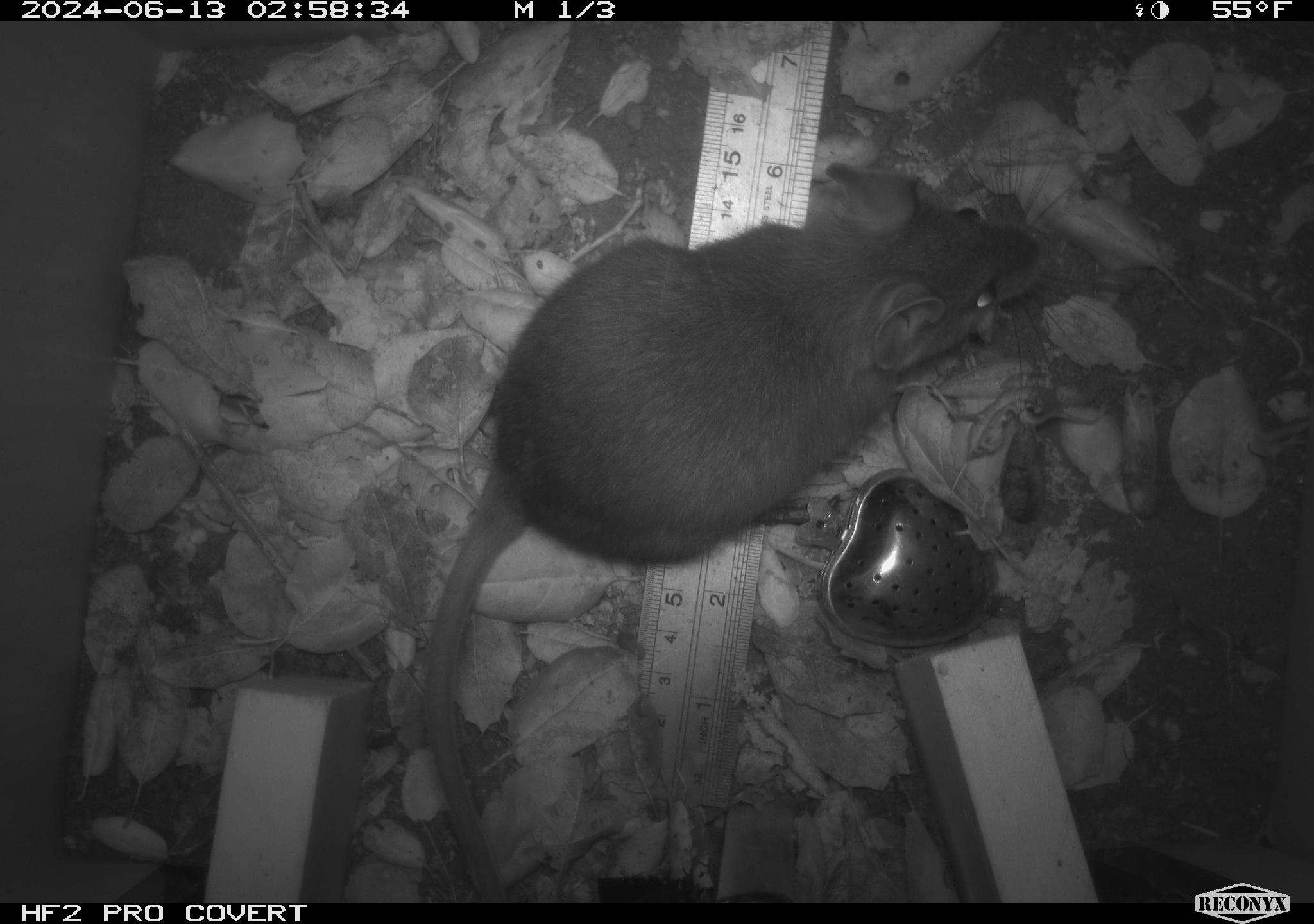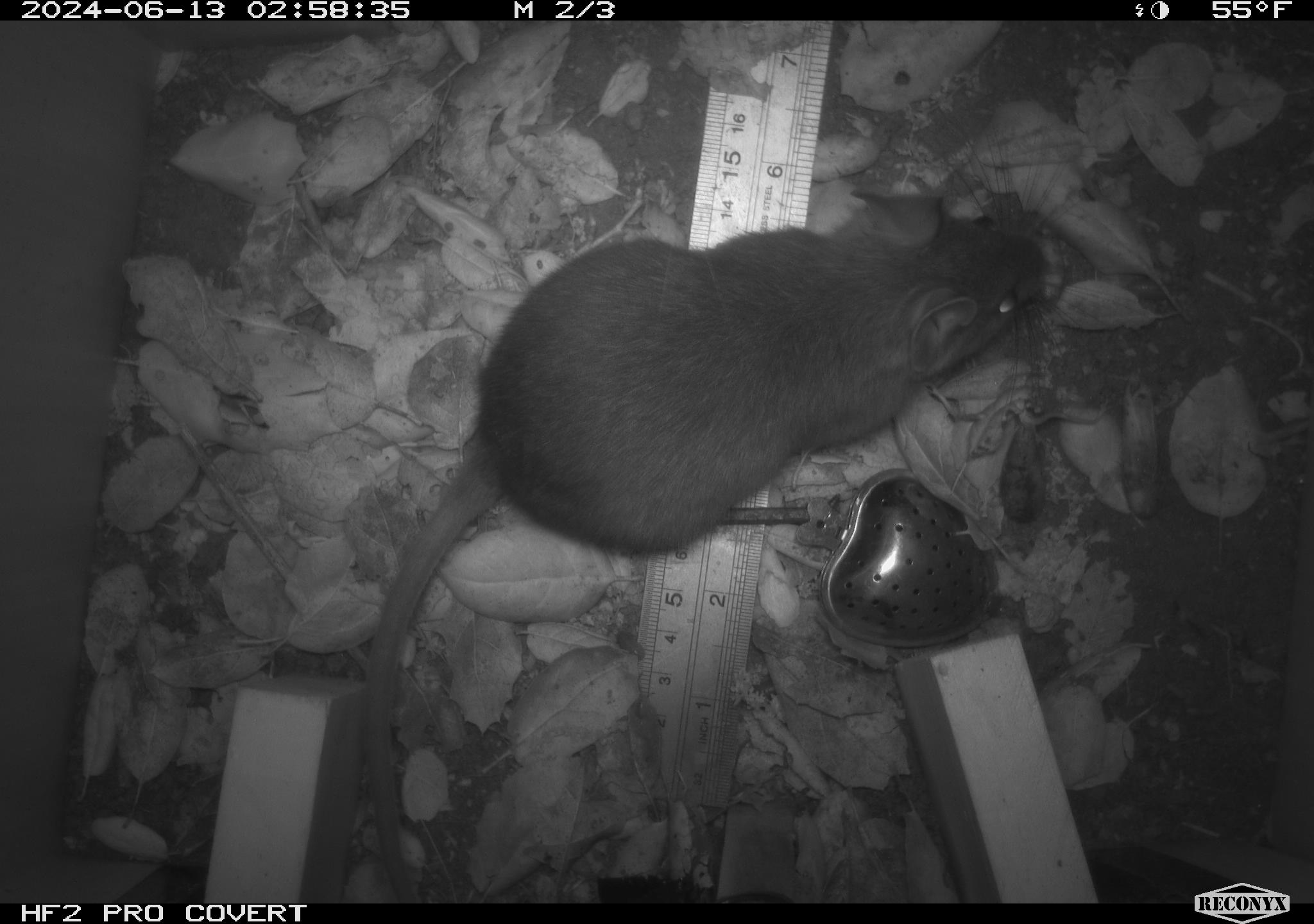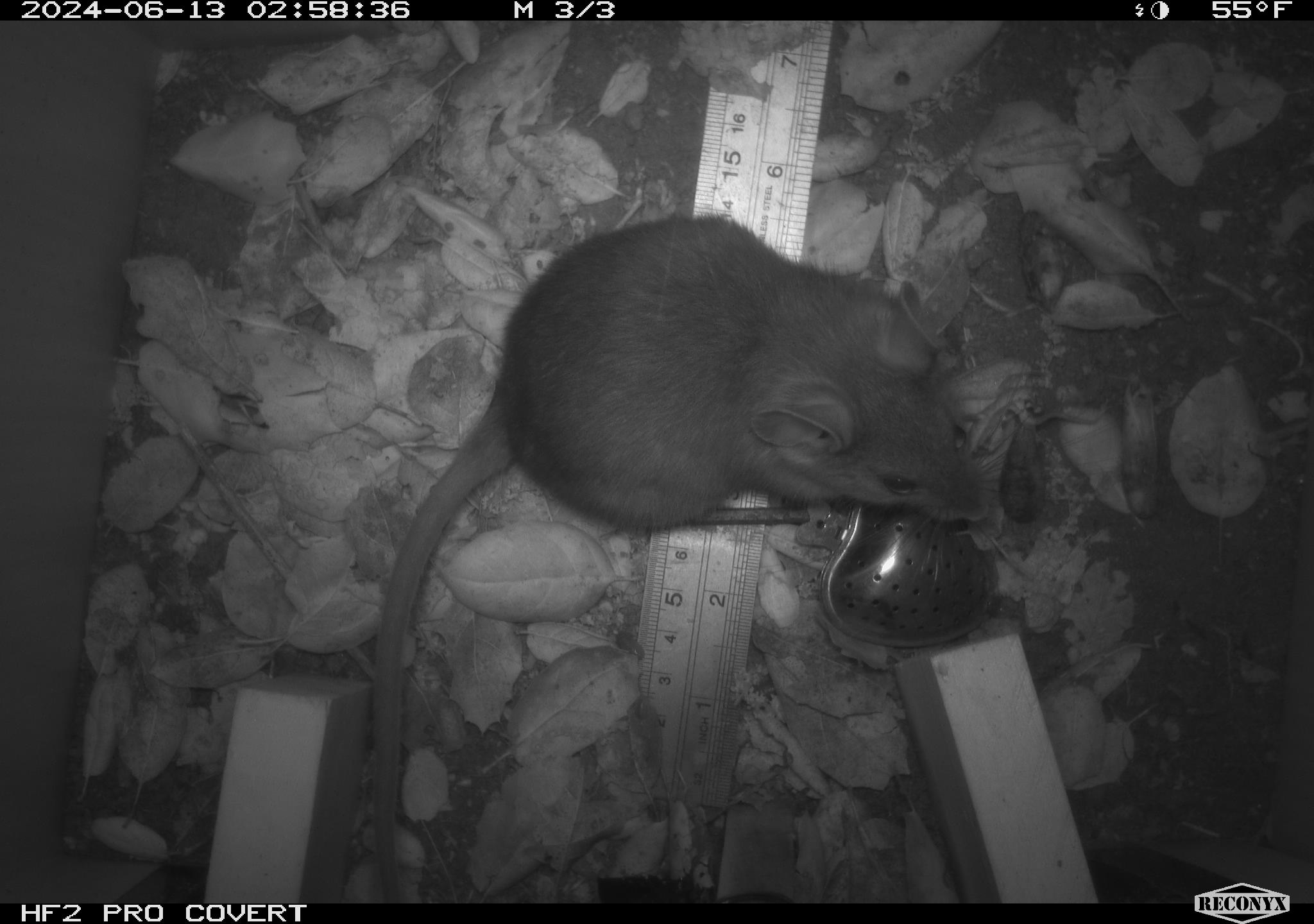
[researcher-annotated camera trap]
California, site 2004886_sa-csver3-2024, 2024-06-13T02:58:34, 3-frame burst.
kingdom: Animalia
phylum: Chordata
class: Mammalia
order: Rodentia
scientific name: Rodentia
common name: rodent